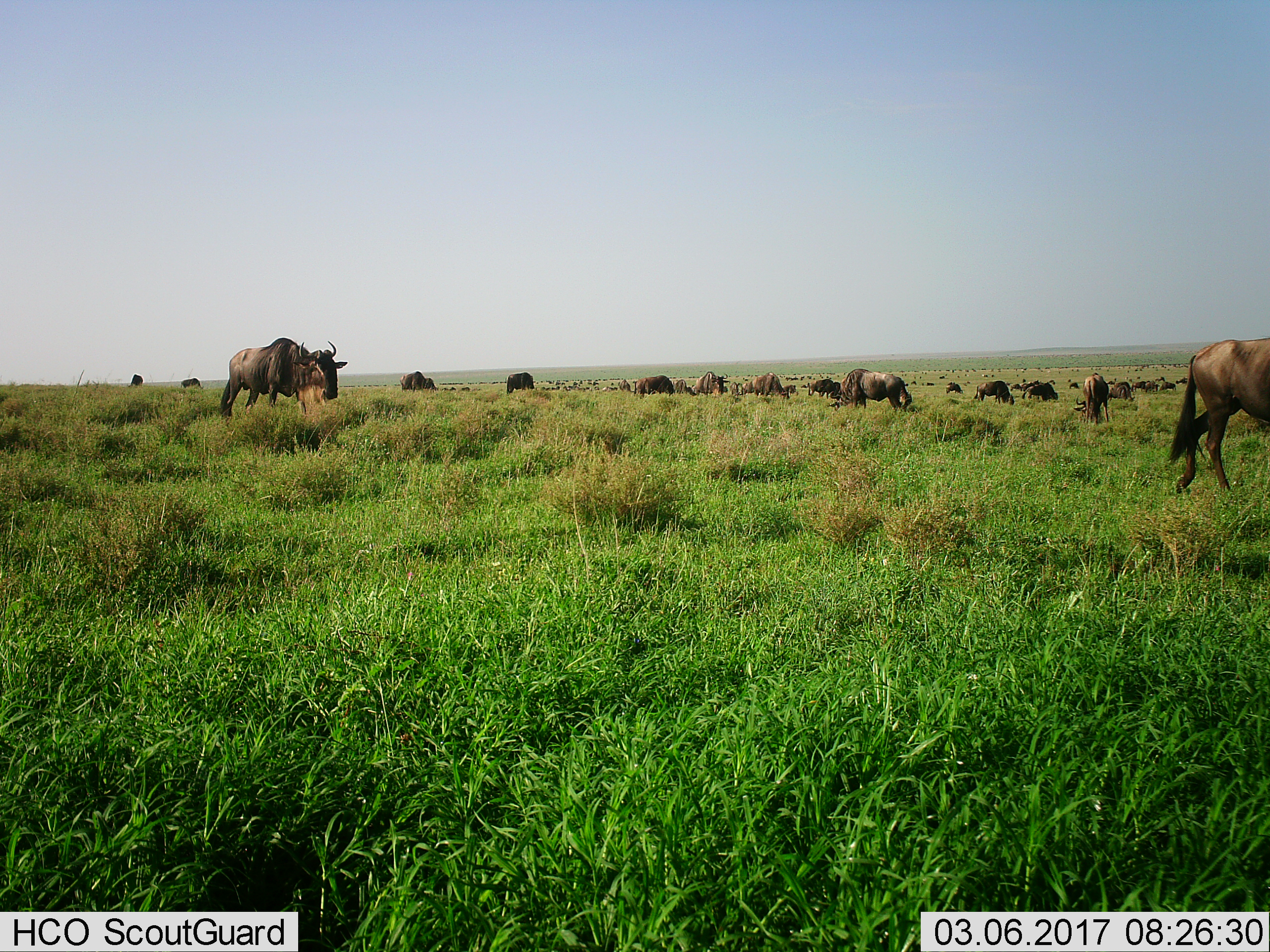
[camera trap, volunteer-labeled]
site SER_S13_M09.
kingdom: Animalia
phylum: Chordata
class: Mammalia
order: Artiodactyla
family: Bovidae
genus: Connochaetes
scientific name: Connochaetes taurinus taurinus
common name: blue wildebeest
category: wildebeestblue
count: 51+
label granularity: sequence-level